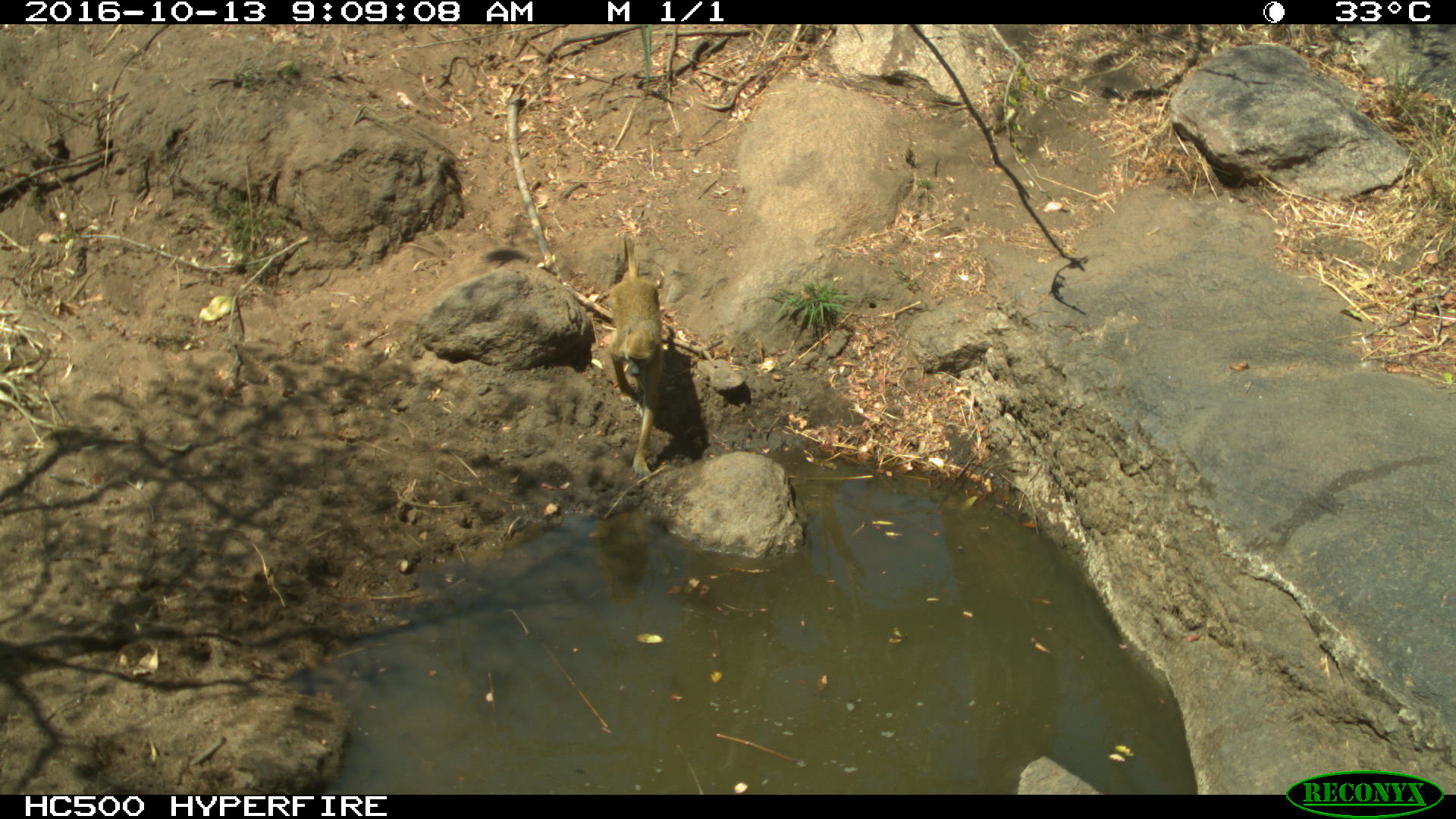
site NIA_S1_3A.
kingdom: Animalia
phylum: Chordata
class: Mammalia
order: Primates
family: Cercopithecidae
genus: Papio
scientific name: Papio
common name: baboon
Baboon (Papio), count 1. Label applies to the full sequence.